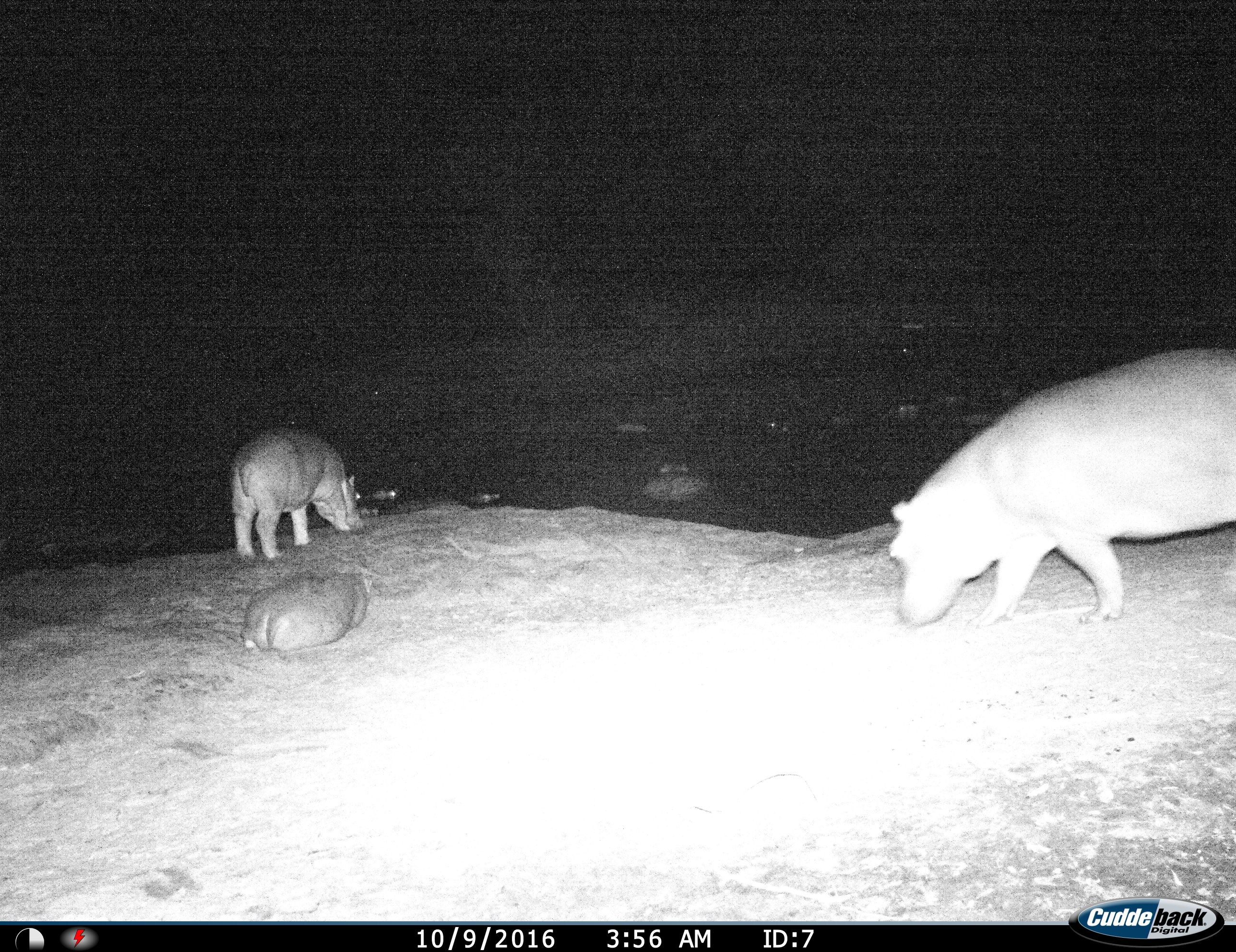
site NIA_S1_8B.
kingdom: Animalia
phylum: Chordata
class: Mammalia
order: Artiodactyla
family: Hippopotamidae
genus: Hippopotamus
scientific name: Hippopotamus amphibius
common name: hippopotamus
Hippopotamus (Hippopotamus amphibius), count 8. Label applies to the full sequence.